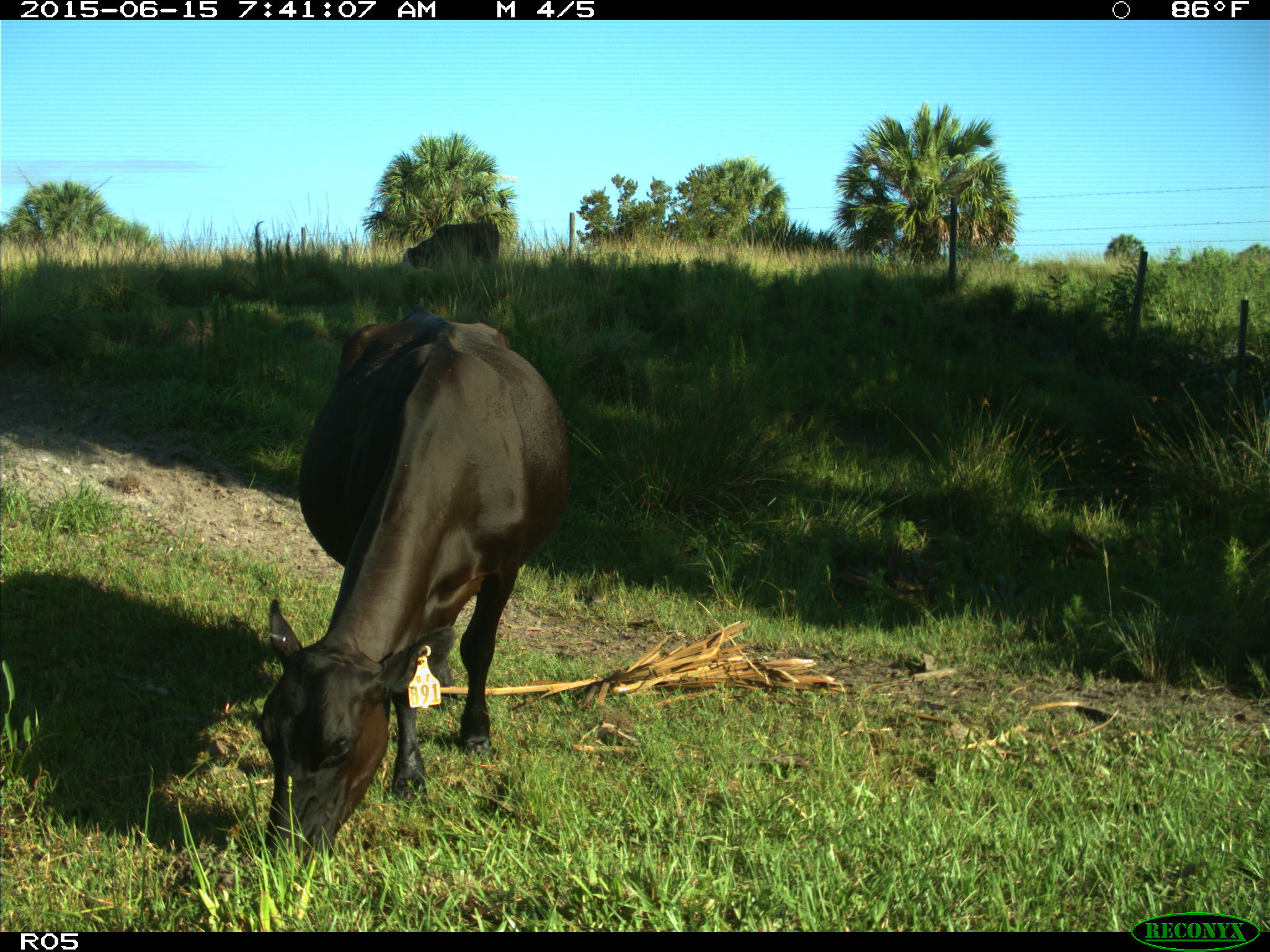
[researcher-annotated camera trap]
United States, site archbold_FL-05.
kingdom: Animalia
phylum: Chordata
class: Mammalia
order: Artiodactyla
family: Bovidae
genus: Bos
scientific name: Bos taurus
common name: domestic cow